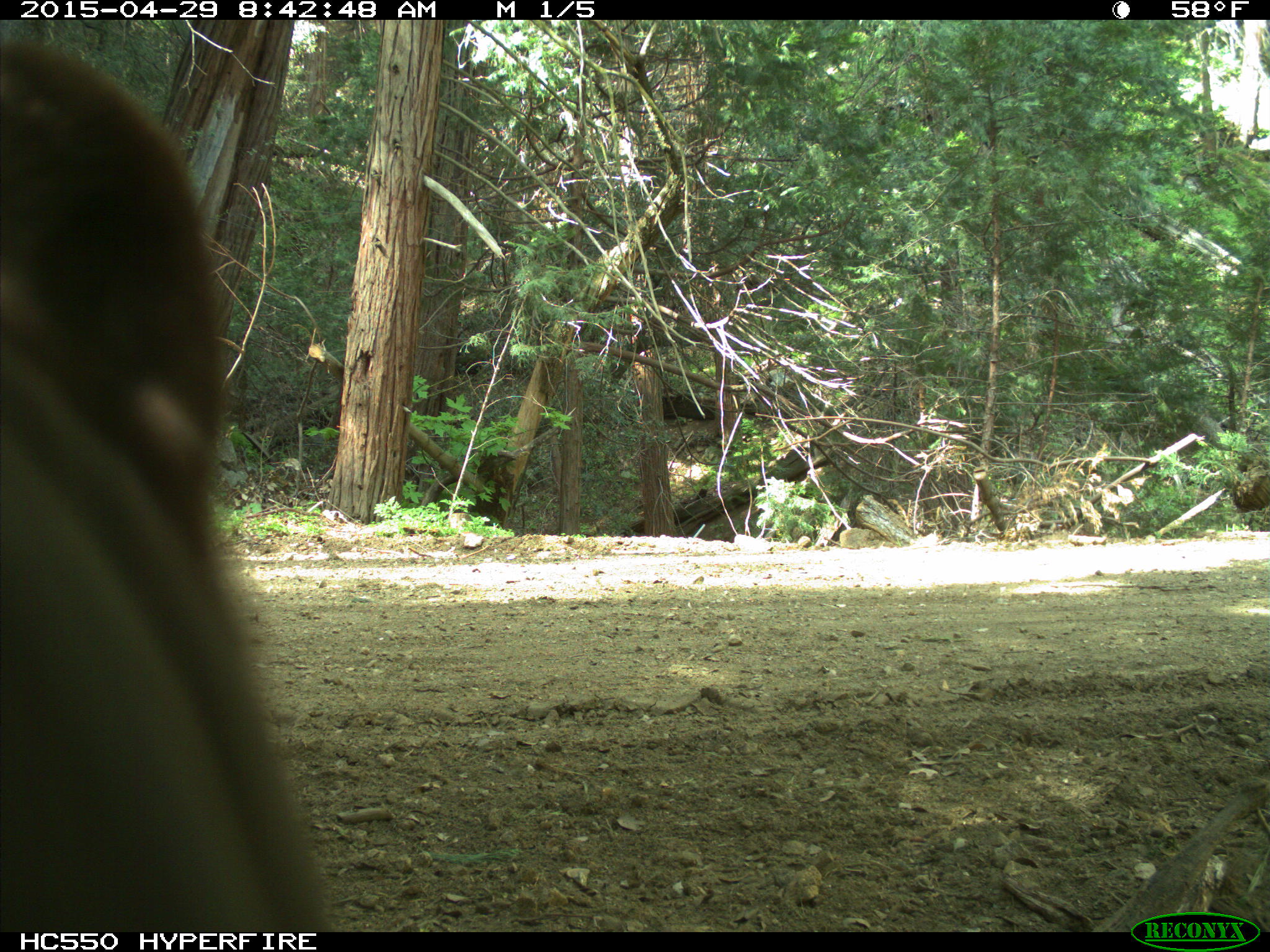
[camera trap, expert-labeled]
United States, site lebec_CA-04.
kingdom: Animalia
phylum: Chordata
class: Mammalia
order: Carnivora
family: Ursidae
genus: Ursus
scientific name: Ursus americanus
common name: american black bear